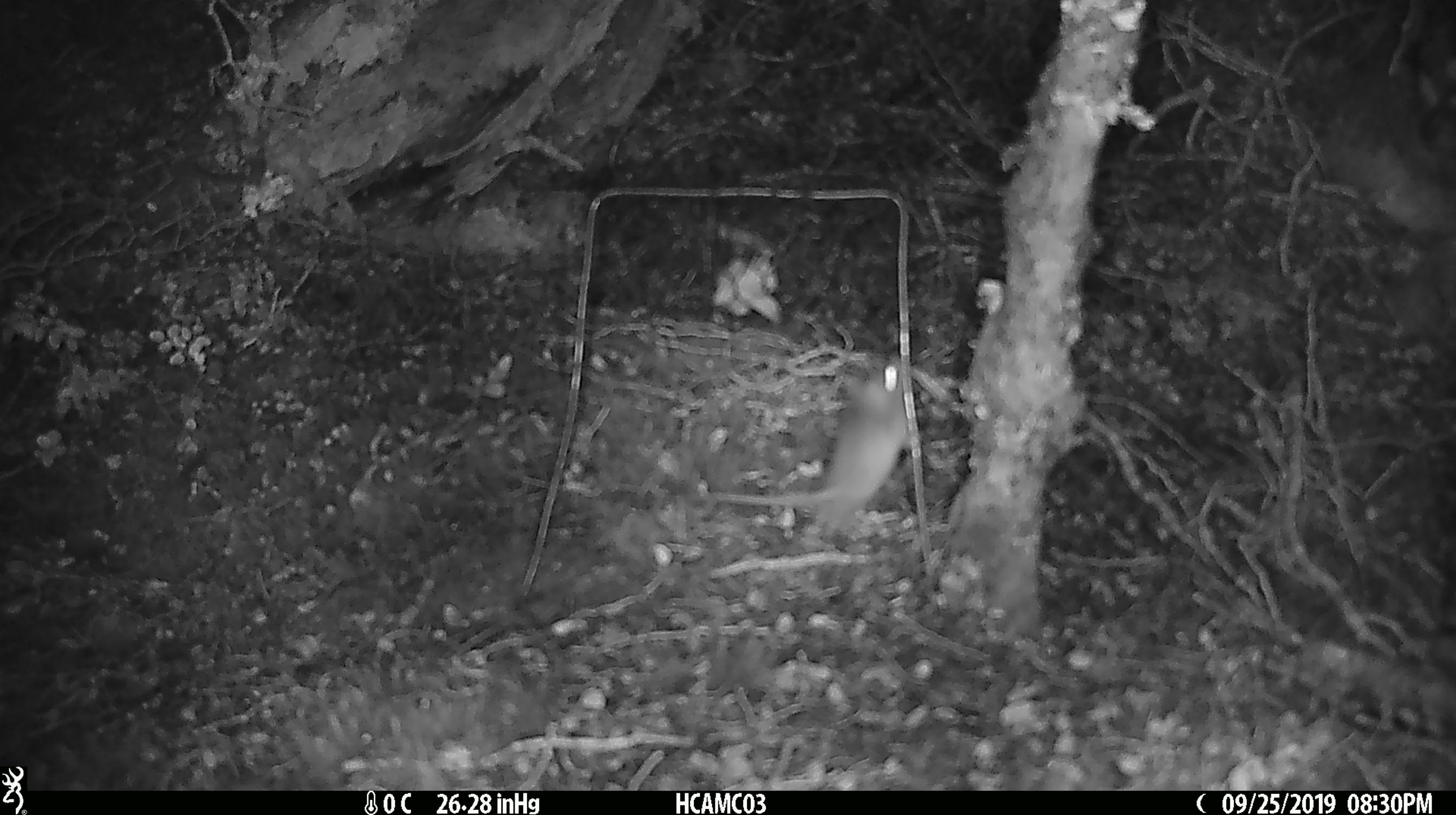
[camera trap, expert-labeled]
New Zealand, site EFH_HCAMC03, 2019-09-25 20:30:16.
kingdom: Animalia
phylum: Chordata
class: Mammalia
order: Rodentia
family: Muridae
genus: Mus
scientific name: Mus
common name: mouse